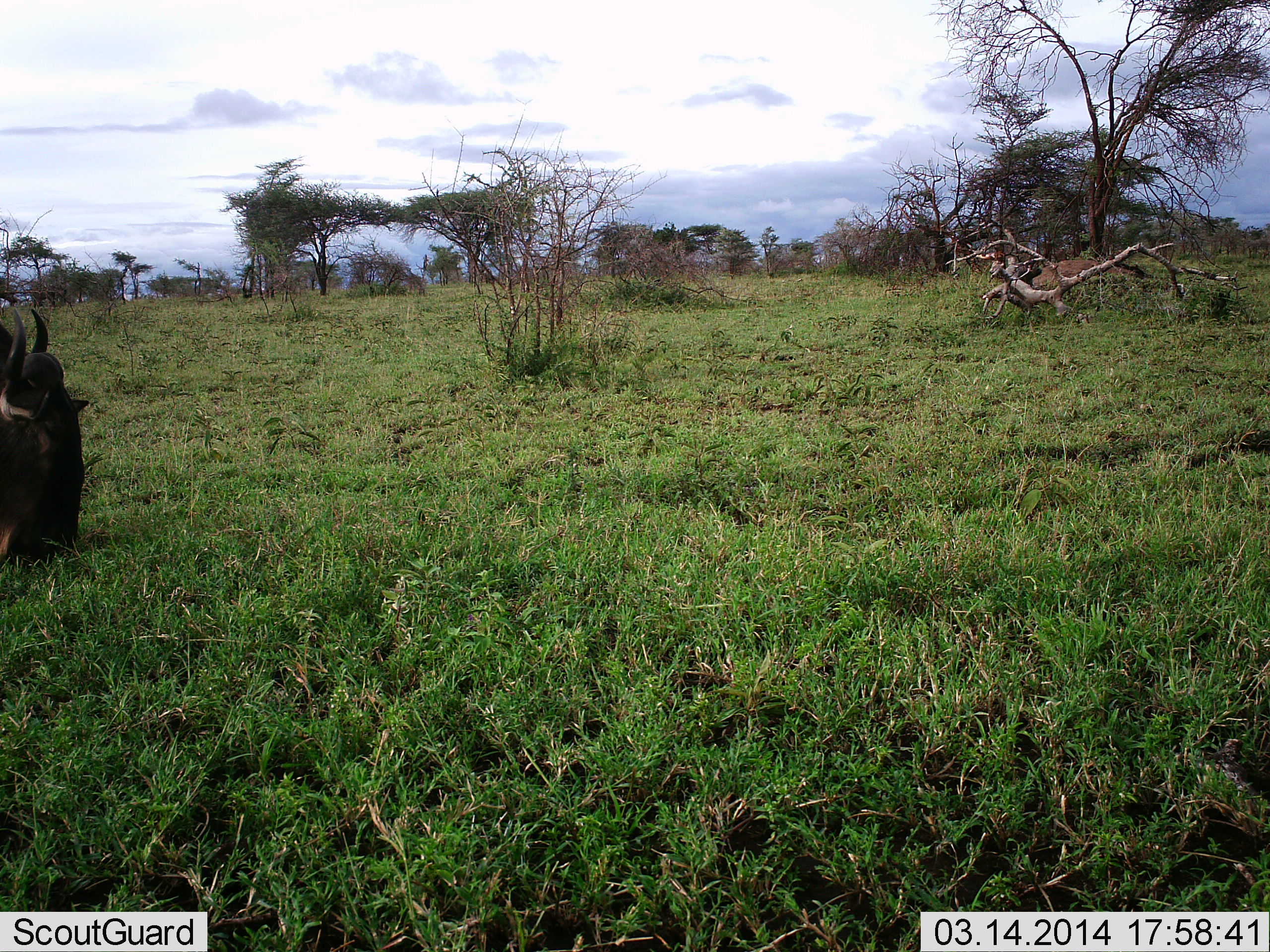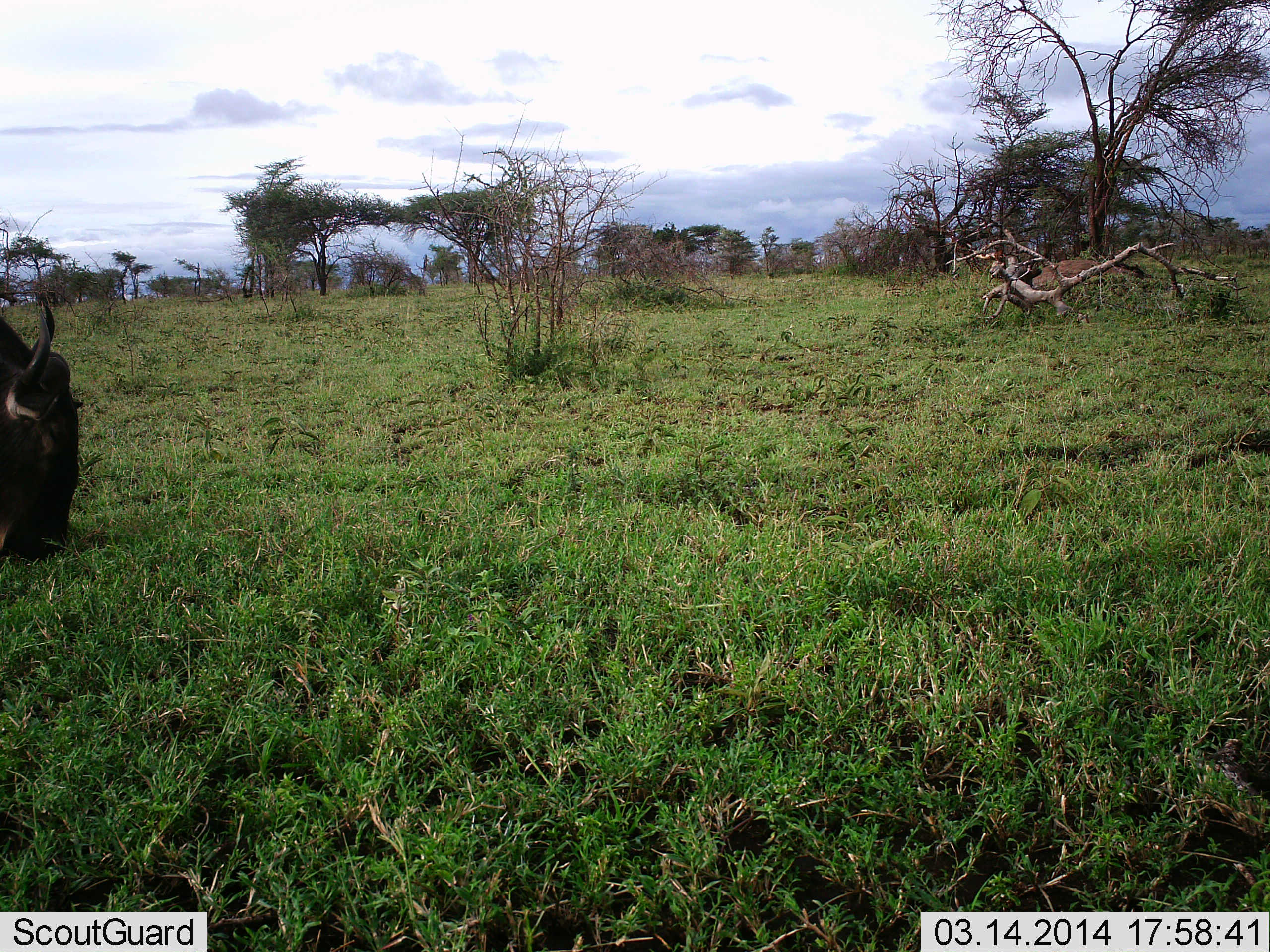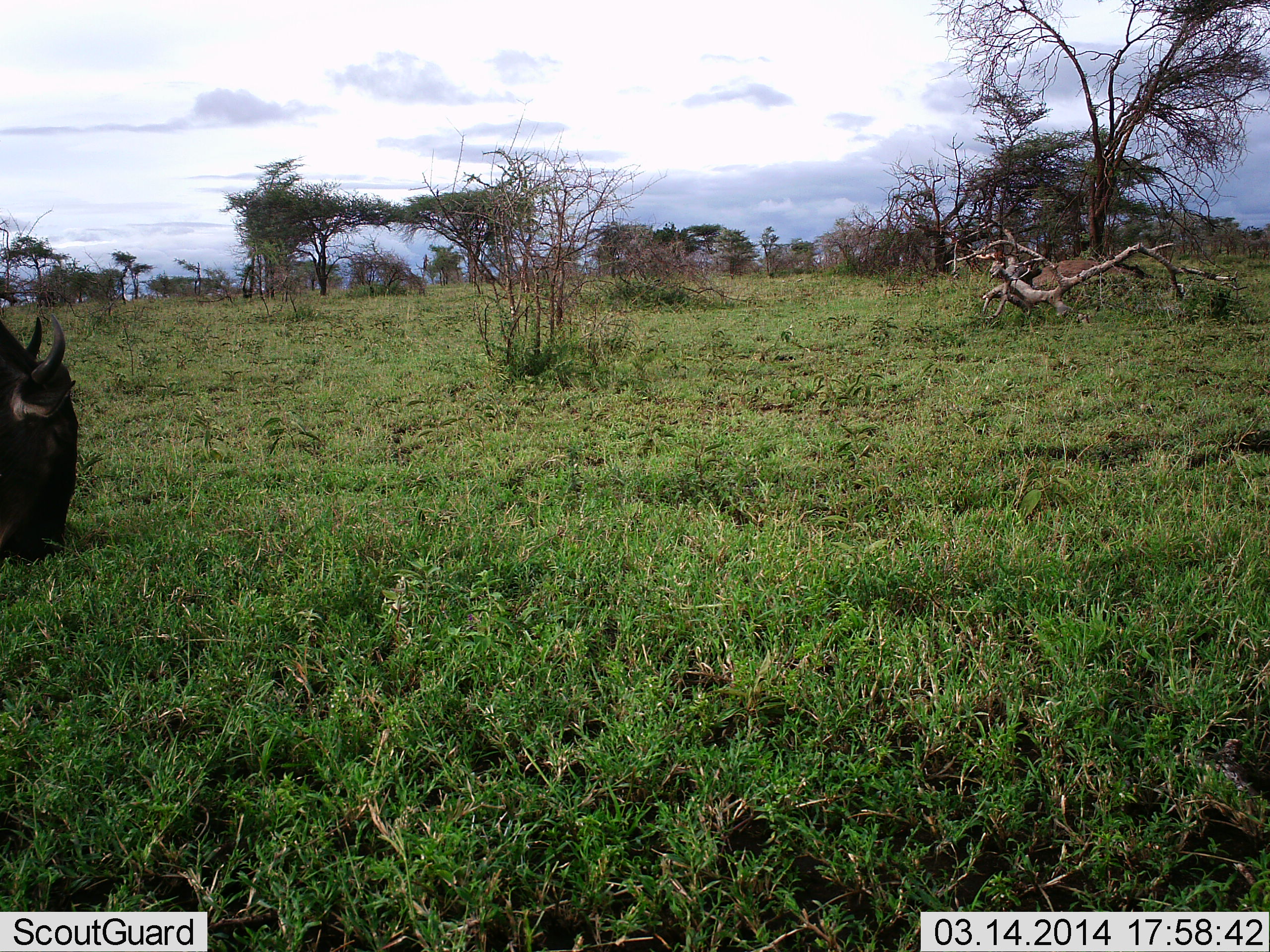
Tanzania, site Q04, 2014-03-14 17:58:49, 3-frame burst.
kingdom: Animalia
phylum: Chordata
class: Mammalia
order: Artiodactyla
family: Bovidae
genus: Connochaetes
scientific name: Connochaetes taurinus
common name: blue wildebeest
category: wildebeest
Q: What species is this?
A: Wildebeest (blue wildebeest) (Connochaetes taurinus).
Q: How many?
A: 1.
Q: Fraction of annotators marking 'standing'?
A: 20%.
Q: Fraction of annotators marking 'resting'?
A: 10%.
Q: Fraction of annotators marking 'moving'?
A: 0%.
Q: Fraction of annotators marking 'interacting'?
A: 0%.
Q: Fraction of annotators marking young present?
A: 0%.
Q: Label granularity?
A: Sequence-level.